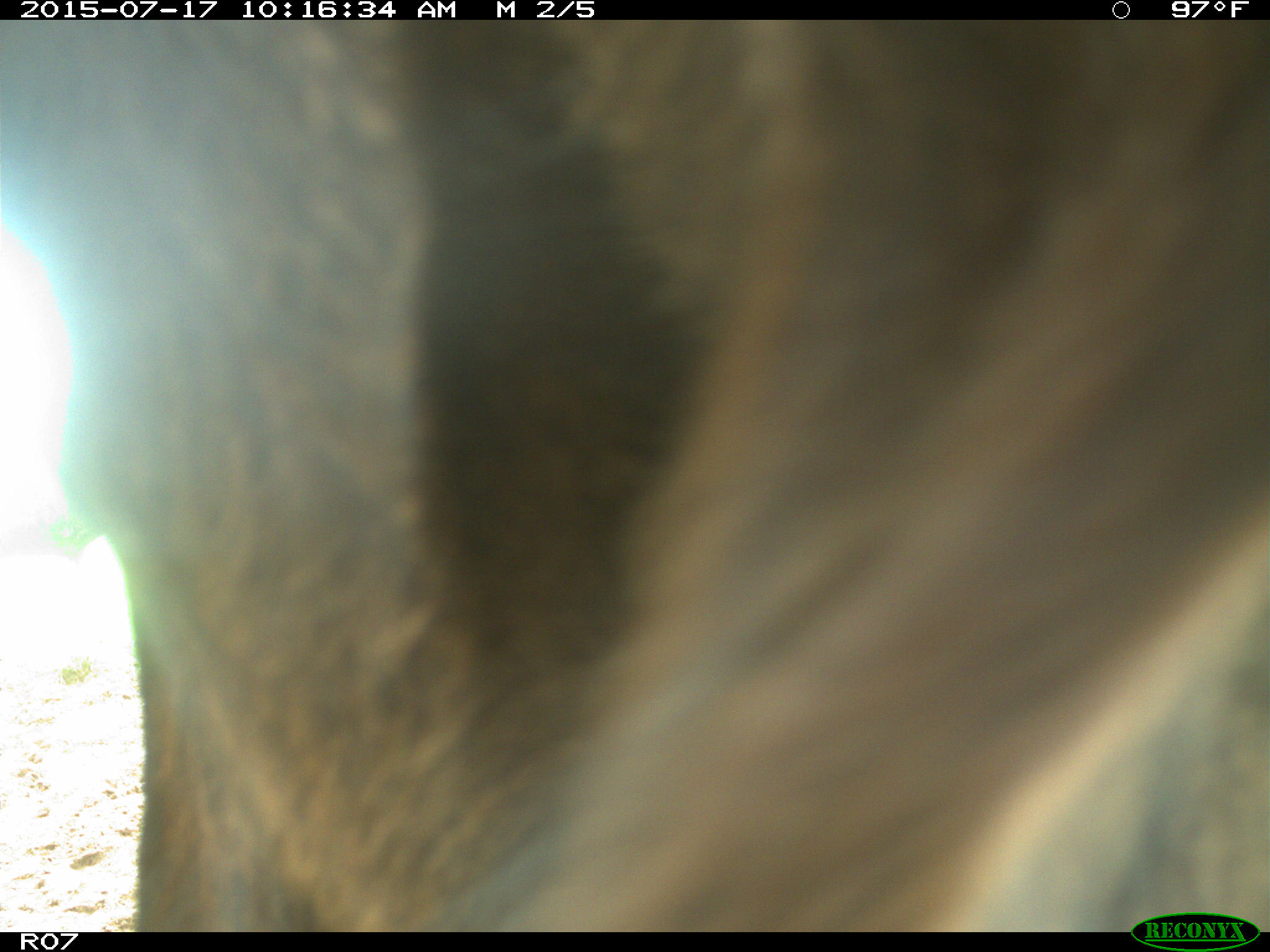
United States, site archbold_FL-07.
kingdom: Animalia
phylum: Chordata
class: Mammalia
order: Artiodactyla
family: Bovidae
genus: Bos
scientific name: Bos taurus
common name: domestic cow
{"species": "Bos taurus (domestic cow)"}